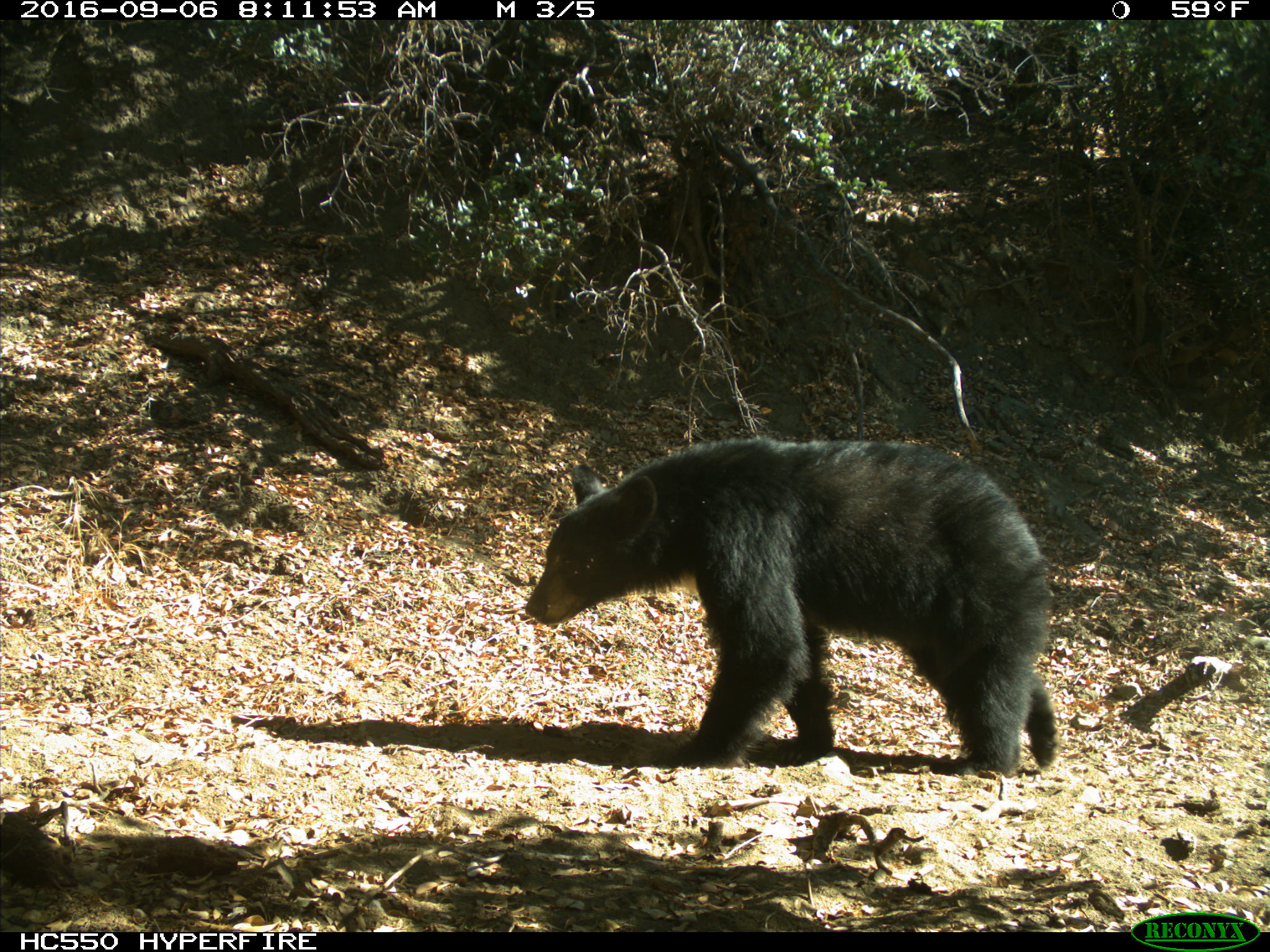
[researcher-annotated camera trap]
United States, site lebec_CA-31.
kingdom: Animalia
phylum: Chordata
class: Mammalia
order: Carnivora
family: Ursidae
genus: Ursus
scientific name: Ursus americanus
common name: american black bear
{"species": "Ursus americanus (american black bear)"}